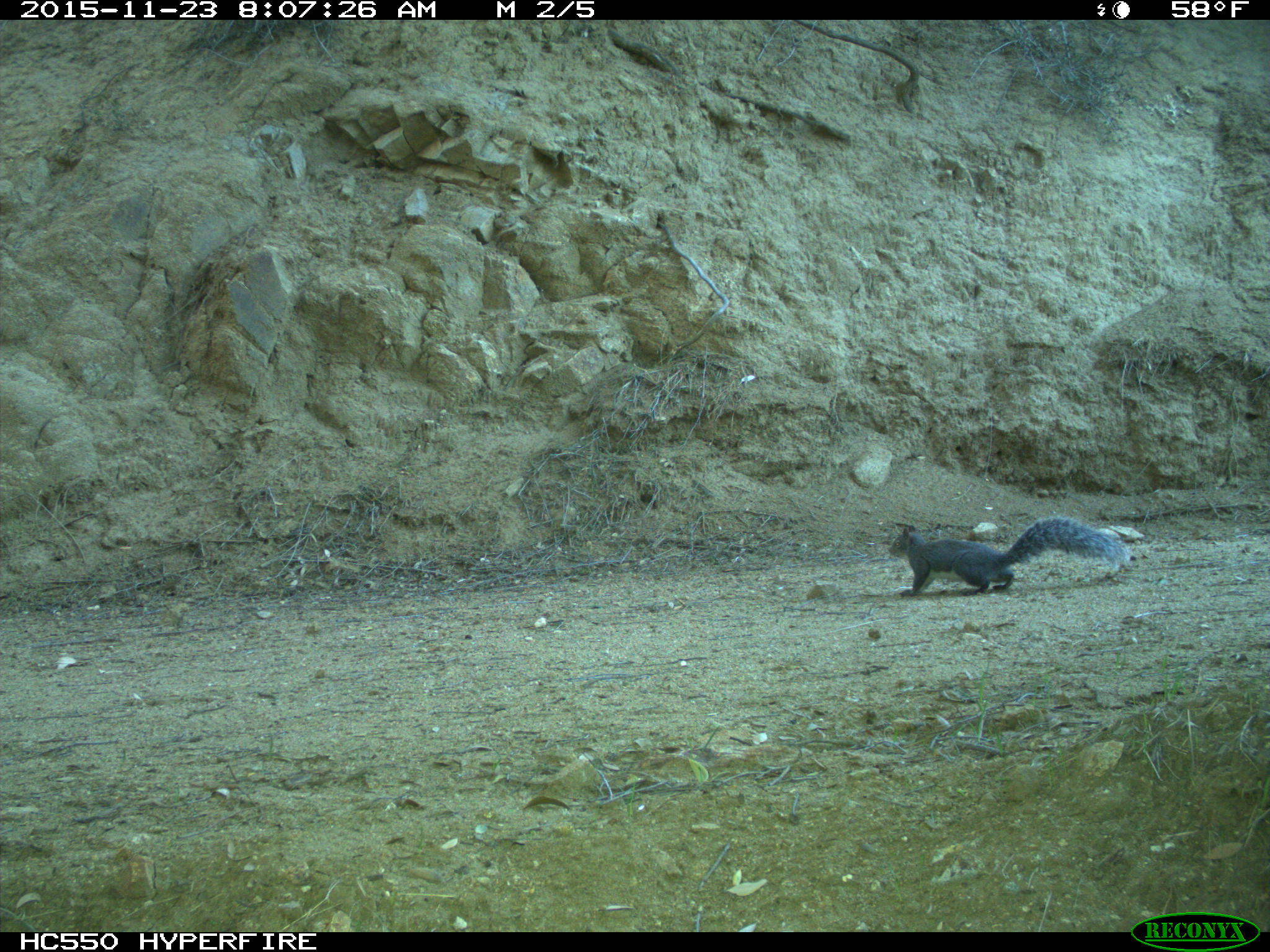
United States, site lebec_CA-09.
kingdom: Animalia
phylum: Chordata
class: Mammalia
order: Rodentia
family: Sciuridae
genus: Sciurus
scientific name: Sciurus carolinensis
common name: eastern gray squirrel